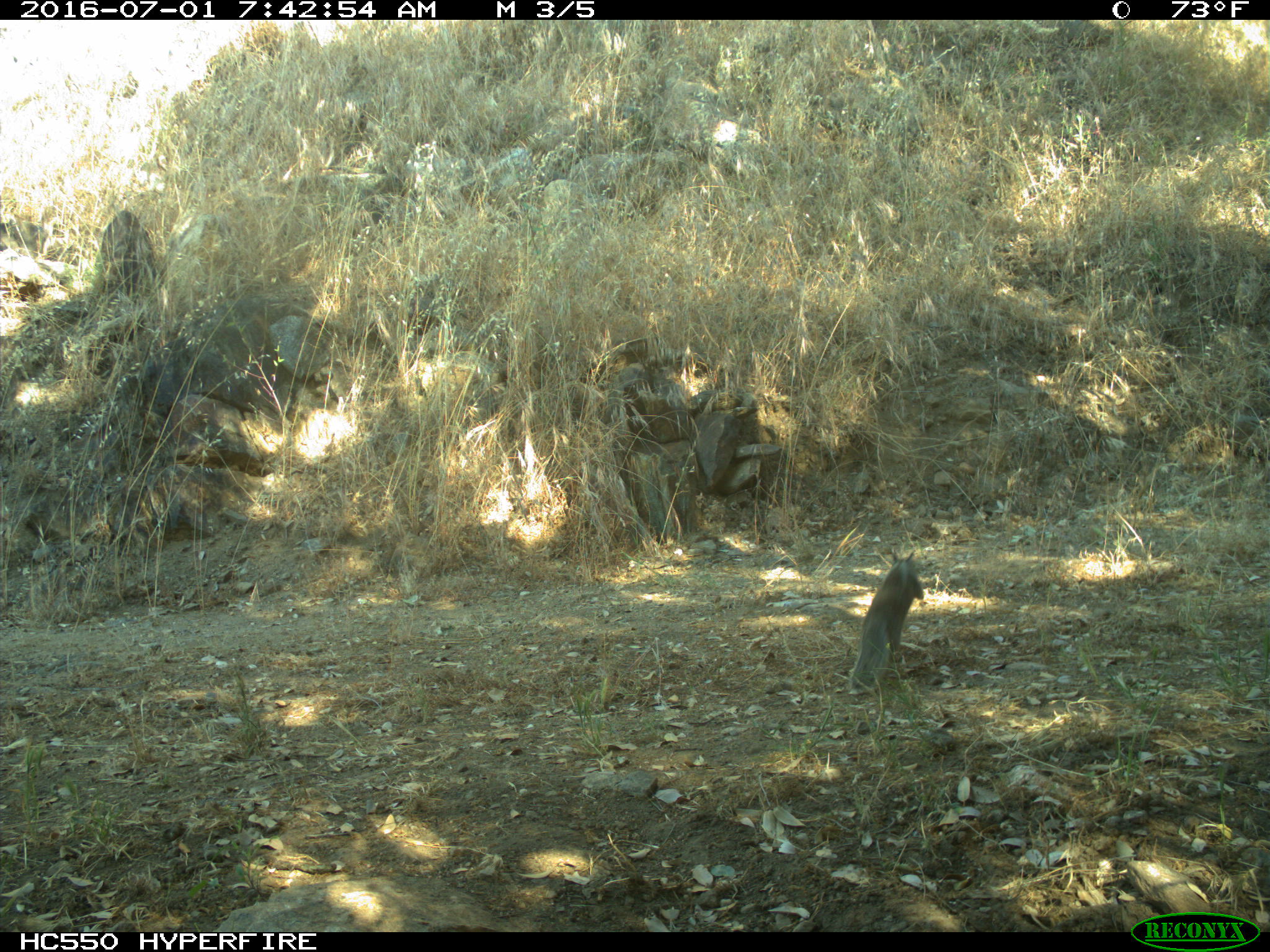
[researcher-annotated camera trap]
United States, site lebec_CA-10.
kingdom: Animalia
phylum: Chordata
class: Mammalia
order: Rodentia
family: Sciuridae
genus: Otospermophilus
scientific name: Otospermophilus beecheyi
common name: california ground squirrel